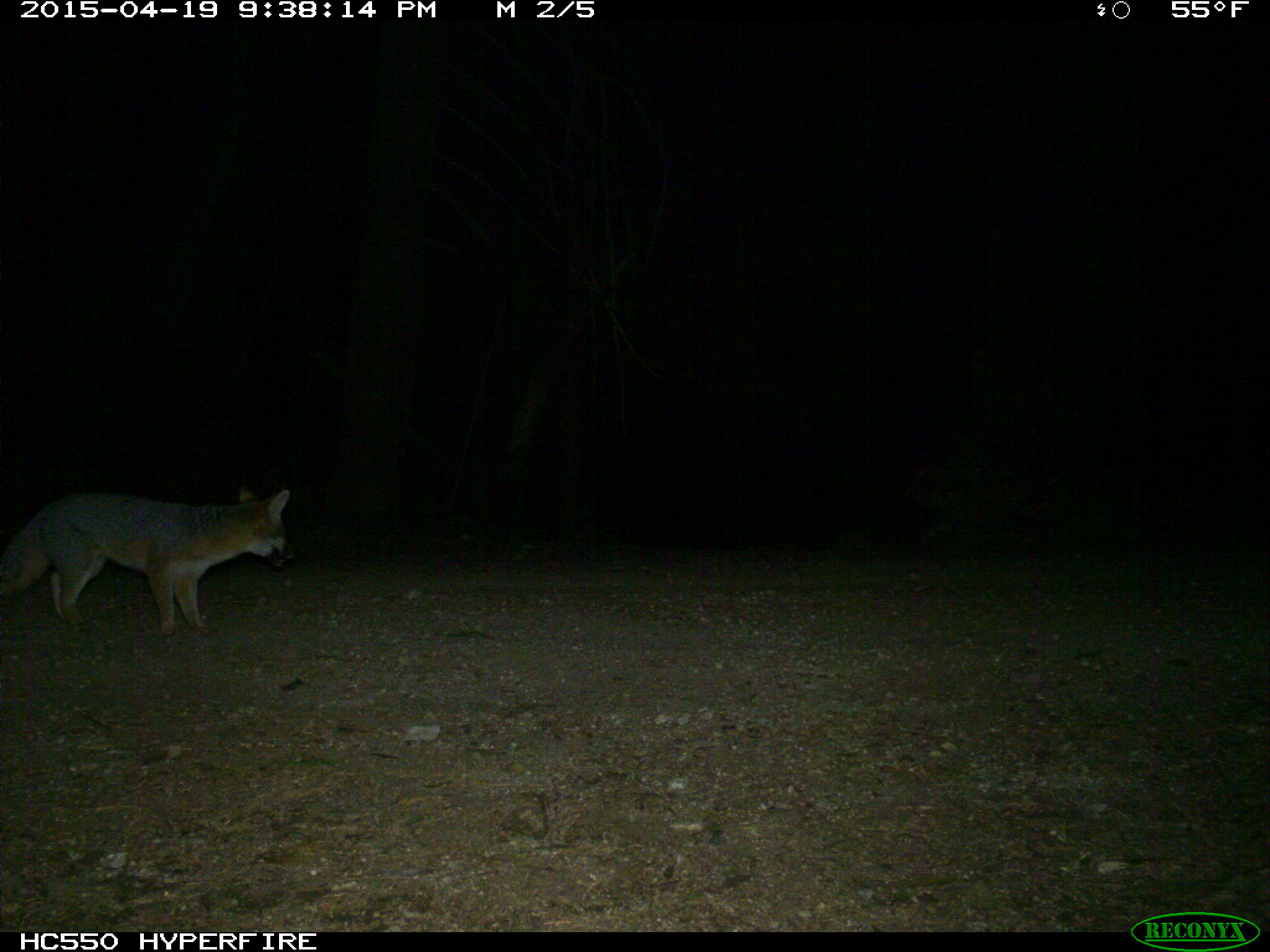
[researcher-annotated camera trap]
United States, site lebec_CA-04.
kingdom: Animalia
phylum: Chordata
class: Mammalia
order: Carnivora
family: Canidae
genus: Urocyon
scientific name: Urocyon cinereoargenteus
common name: gray fox